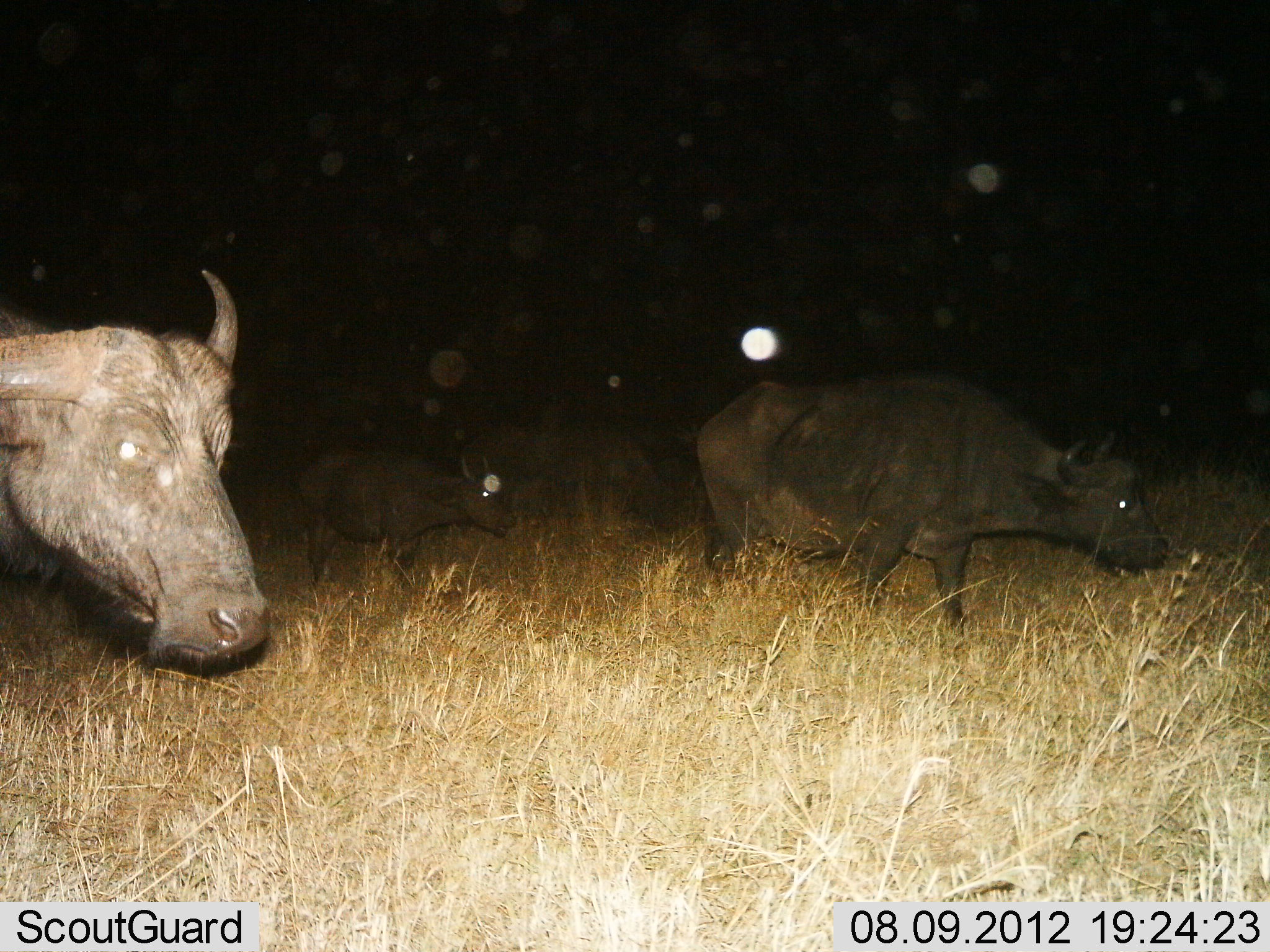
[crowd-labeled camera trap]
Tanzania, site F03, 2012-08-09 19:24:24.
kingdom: Animalia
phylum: Chordata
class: Mammalia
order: Artiodactyla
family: Bovidae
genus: Syncerus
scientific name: Syncerus caffer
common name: cape buffalo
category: buffalo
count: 3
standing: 40%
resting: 0%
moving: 50%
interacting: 0%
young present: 30%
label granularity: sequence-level